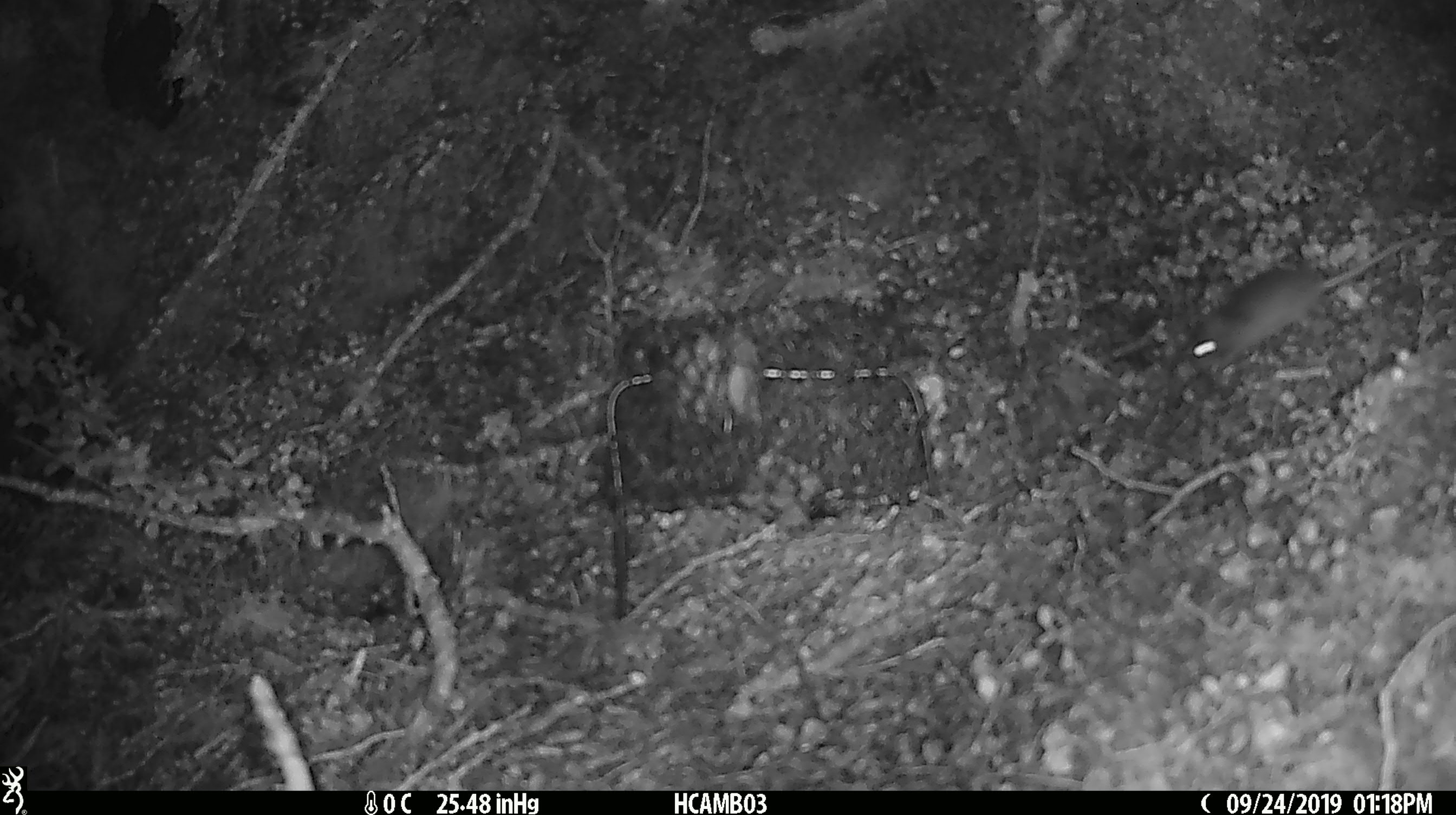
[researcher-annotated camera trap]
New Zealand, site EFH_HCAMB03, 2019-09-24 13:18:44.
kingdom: Animalia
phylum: Chordata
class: Mammalia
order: Rodentia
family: Muridae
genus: Mus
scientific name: Mus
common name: mouse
Mouse (Mus).